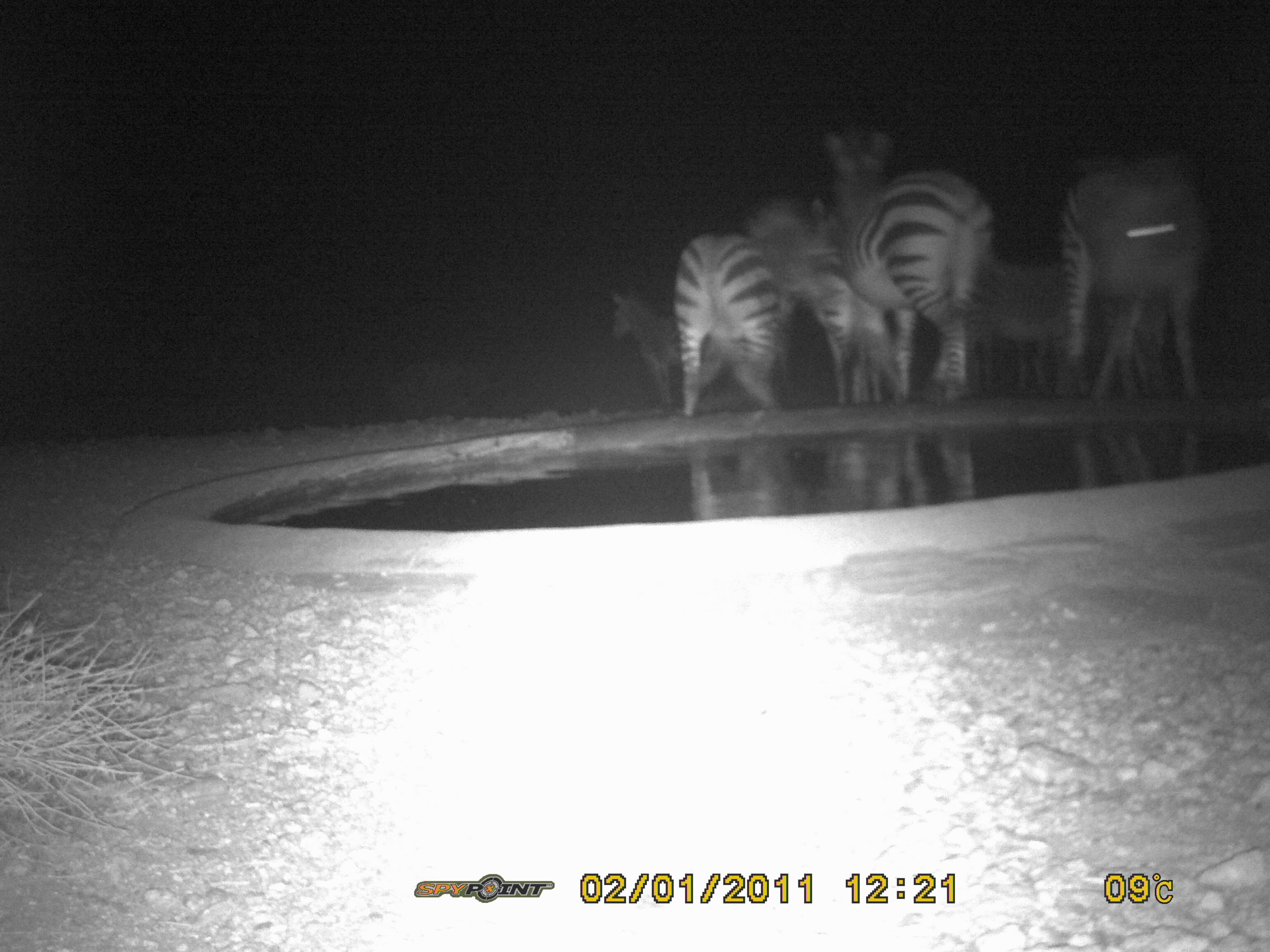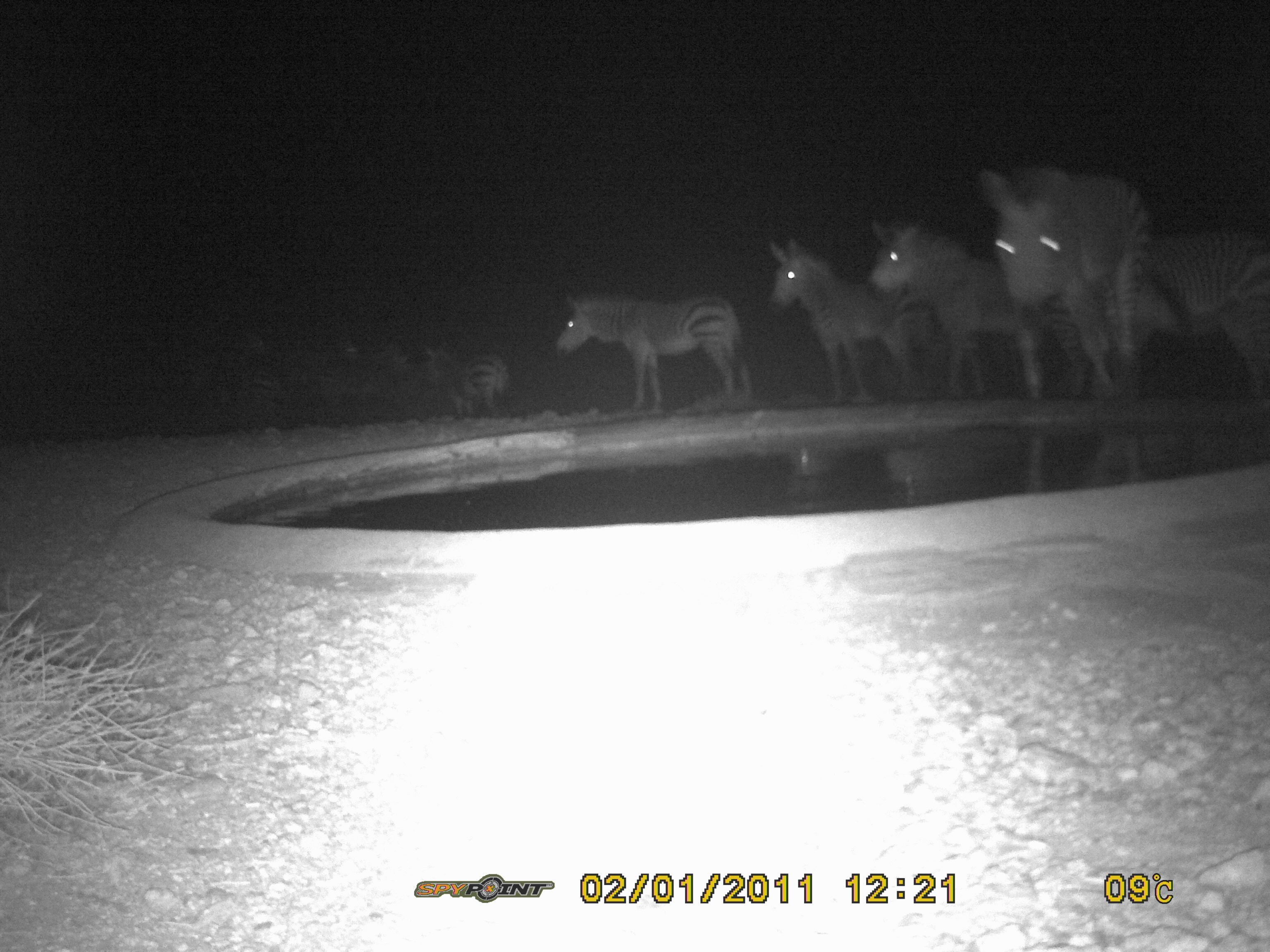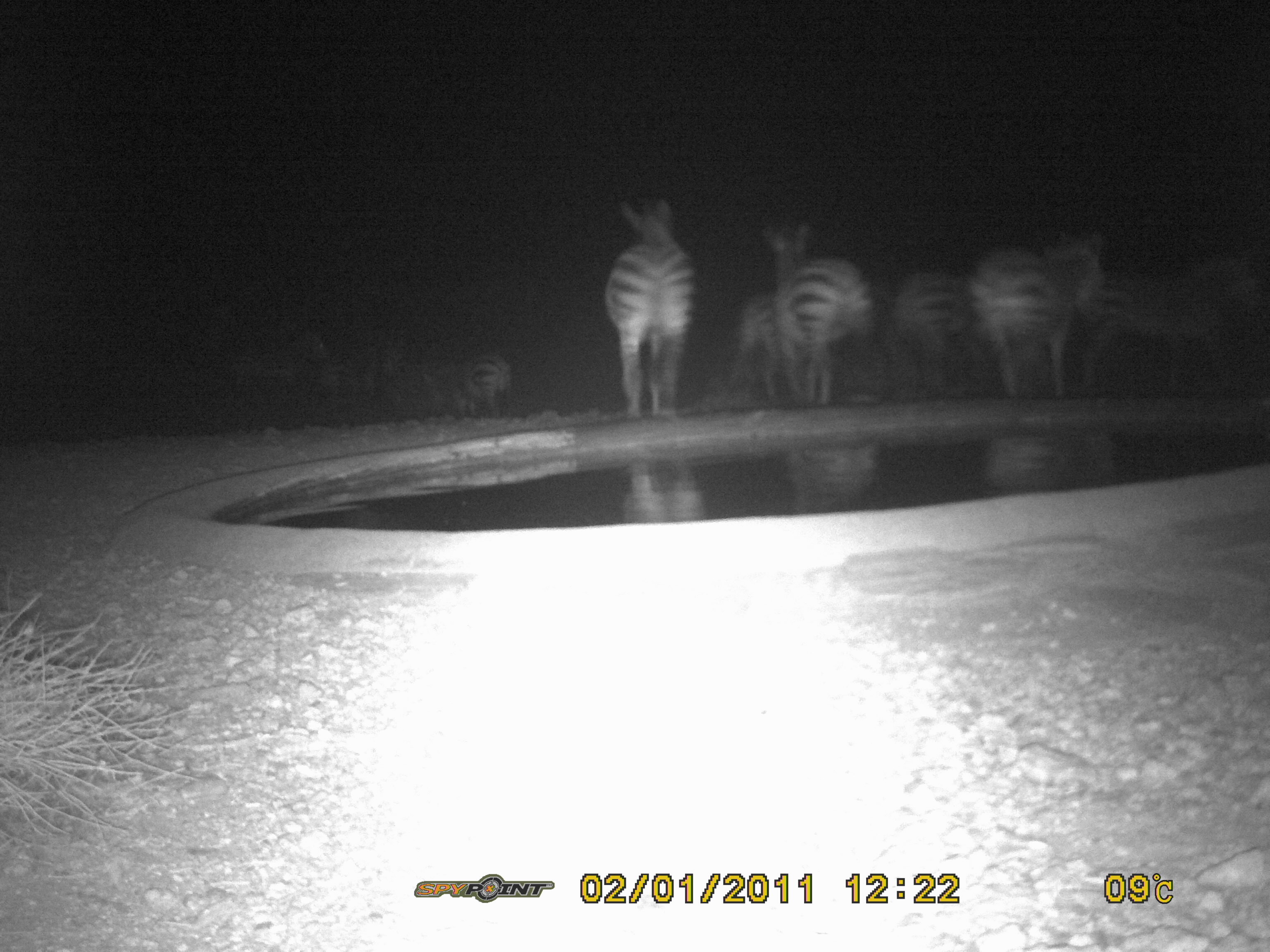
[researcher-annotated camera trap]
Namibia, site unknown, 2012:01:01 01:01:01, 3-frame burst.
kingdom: Animalia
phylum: Chordata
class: Mammalia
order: Perissodactyla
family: Equidae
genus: Equus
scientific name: Equus zebra hartmannae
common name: hartmann's mountain zebra